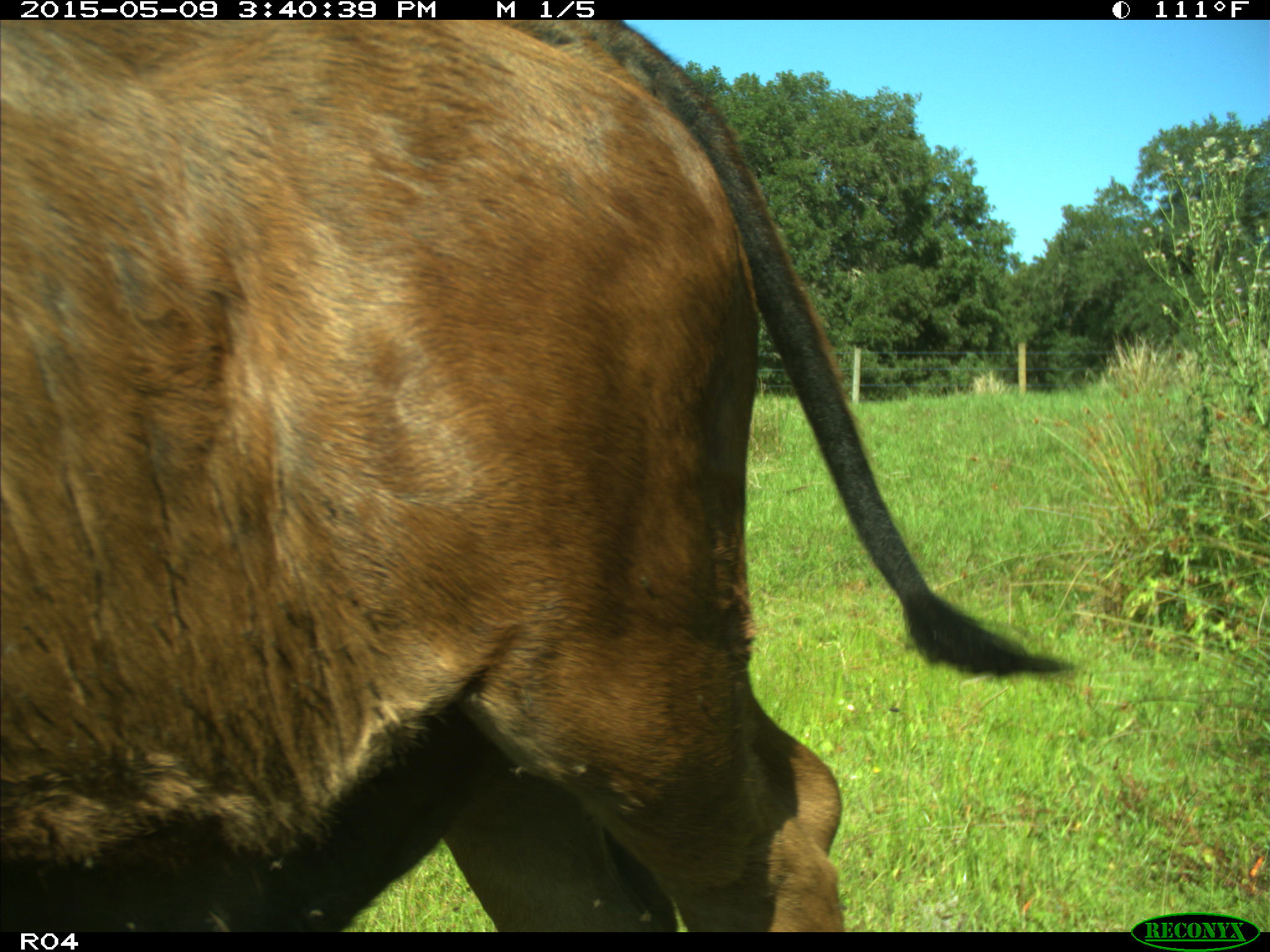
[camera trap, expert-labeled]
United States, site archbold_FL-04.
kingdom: Animalia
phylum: Chordata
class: Mammalia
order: Artiodactyla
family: Bovidae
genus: Bos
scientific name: Bos taurus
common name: domestic cow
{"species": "Bos taurus (domestic cow)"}